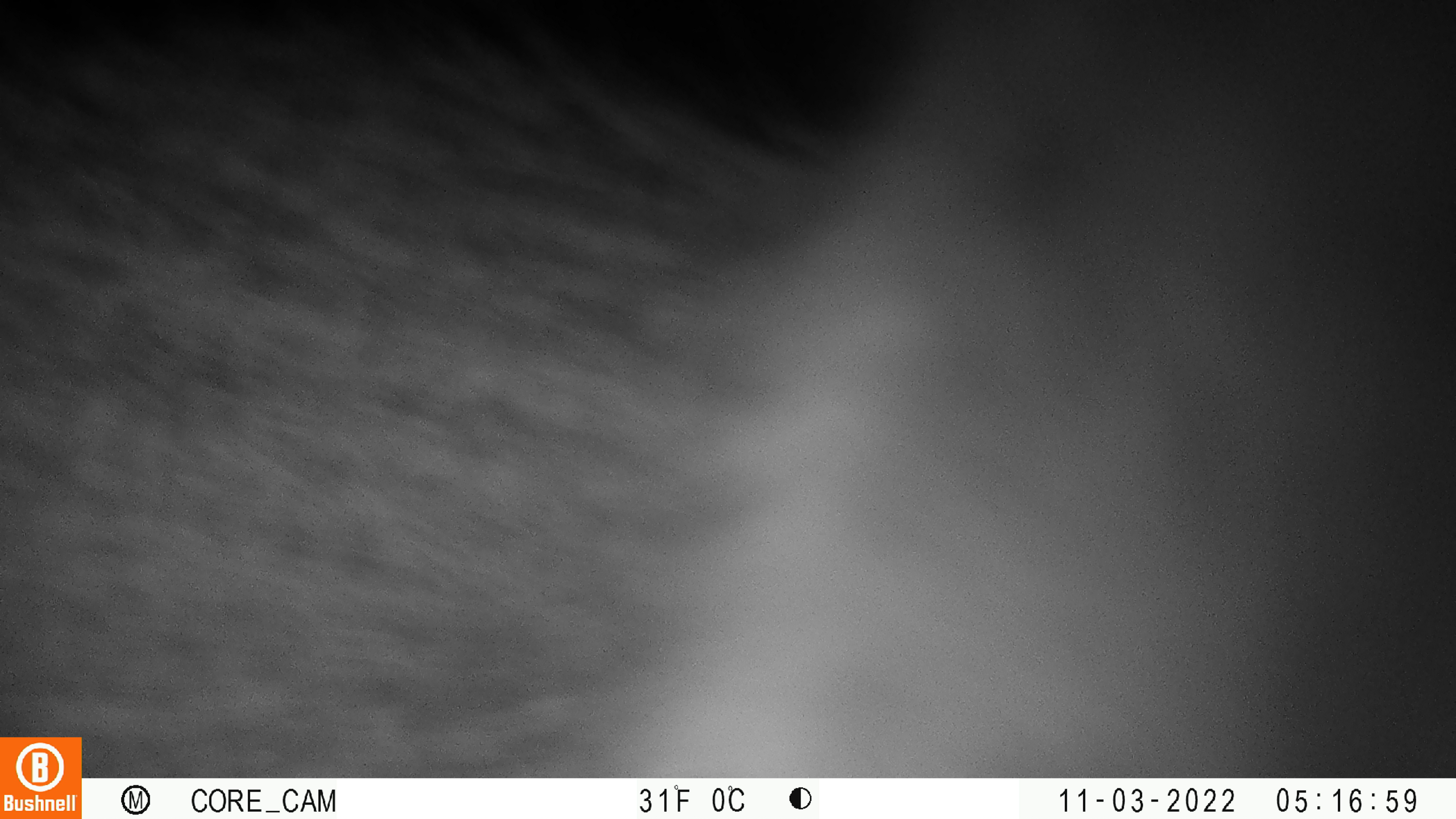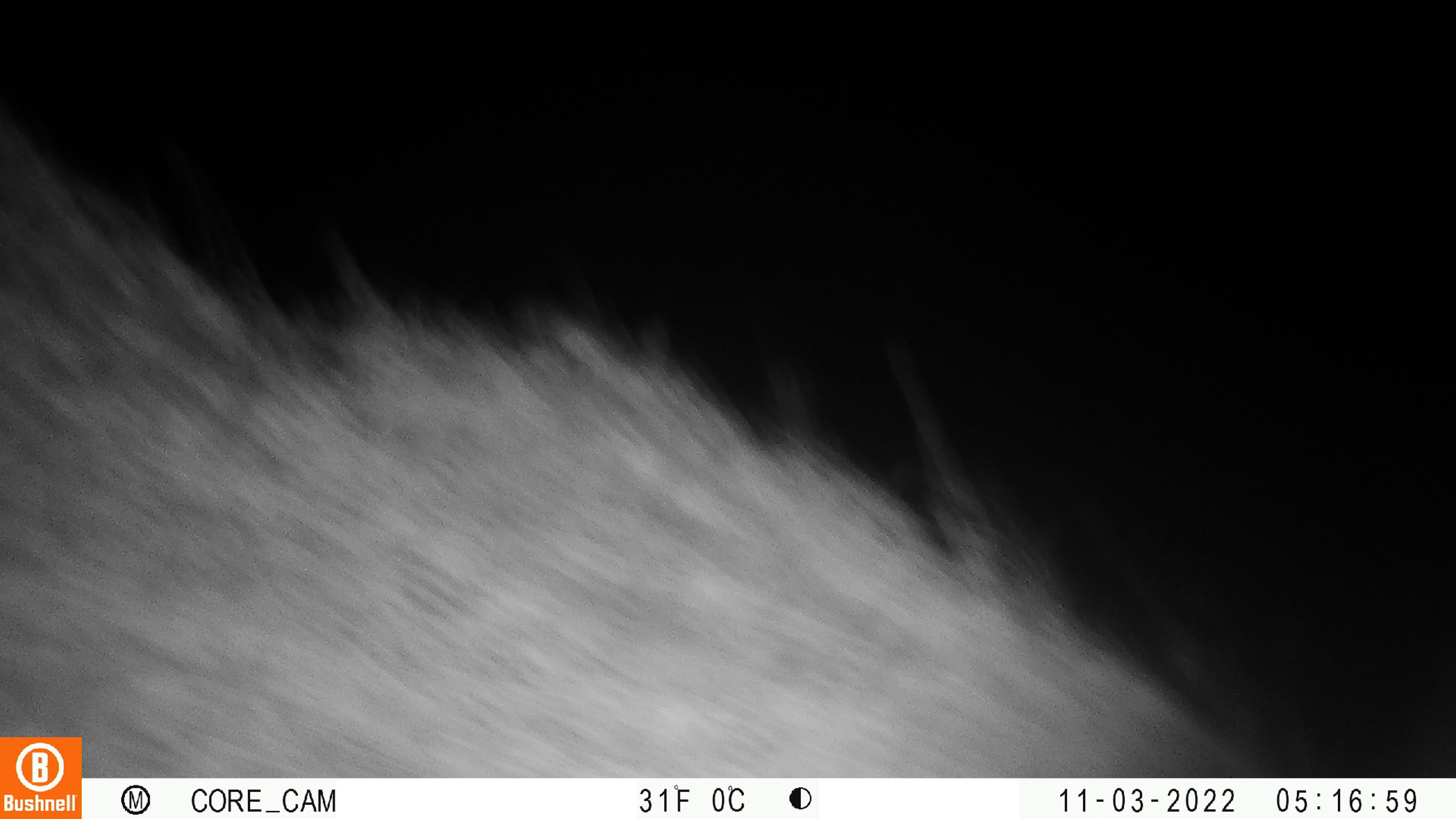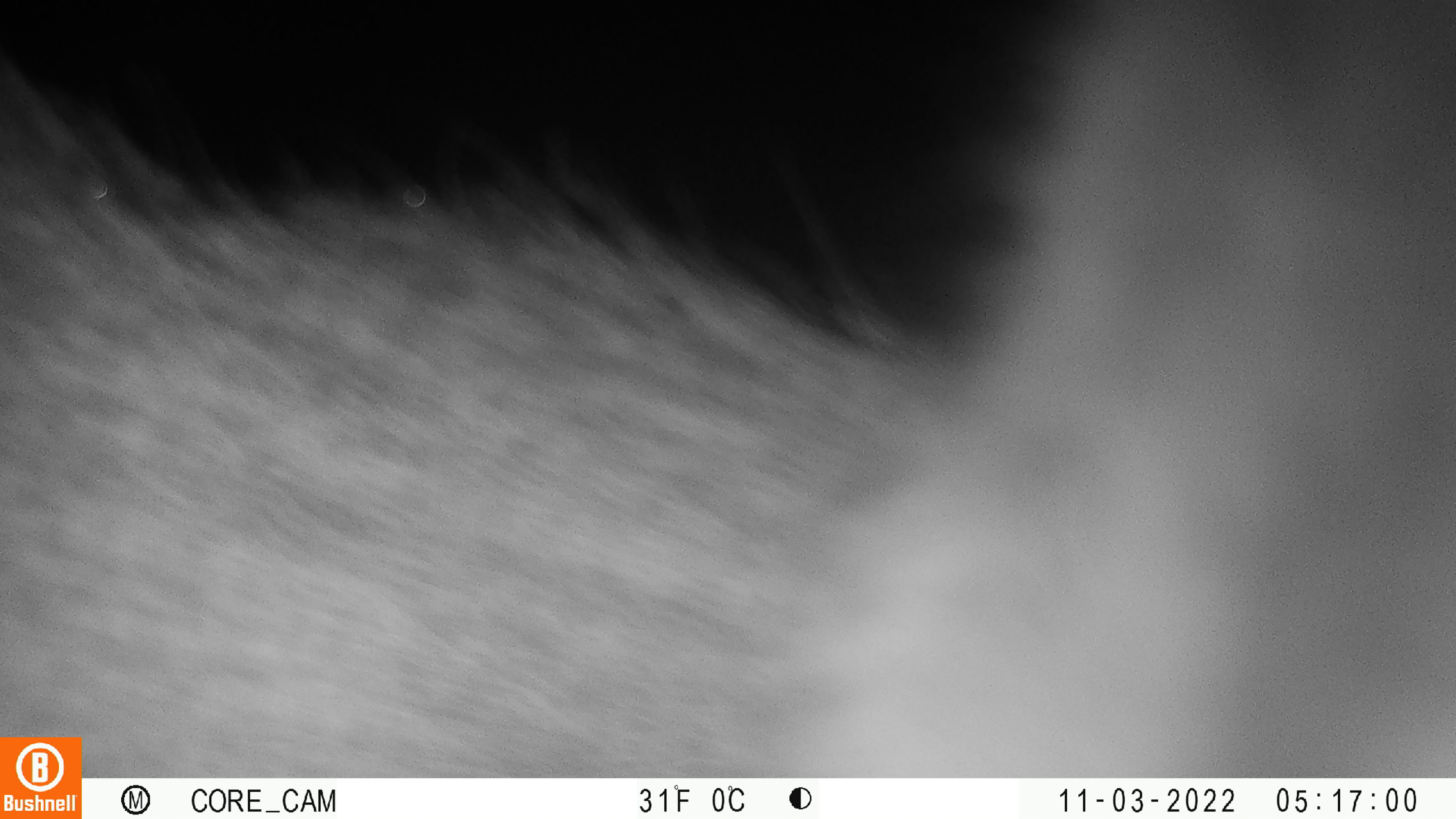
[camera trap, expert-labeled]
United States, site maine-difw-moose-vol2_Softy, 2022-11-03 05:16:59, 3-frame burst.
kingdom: Animalia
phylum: Chordata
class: Mammalia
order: Artiodactyla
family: Cervidae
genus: Alces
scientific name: Alces alces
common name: moose